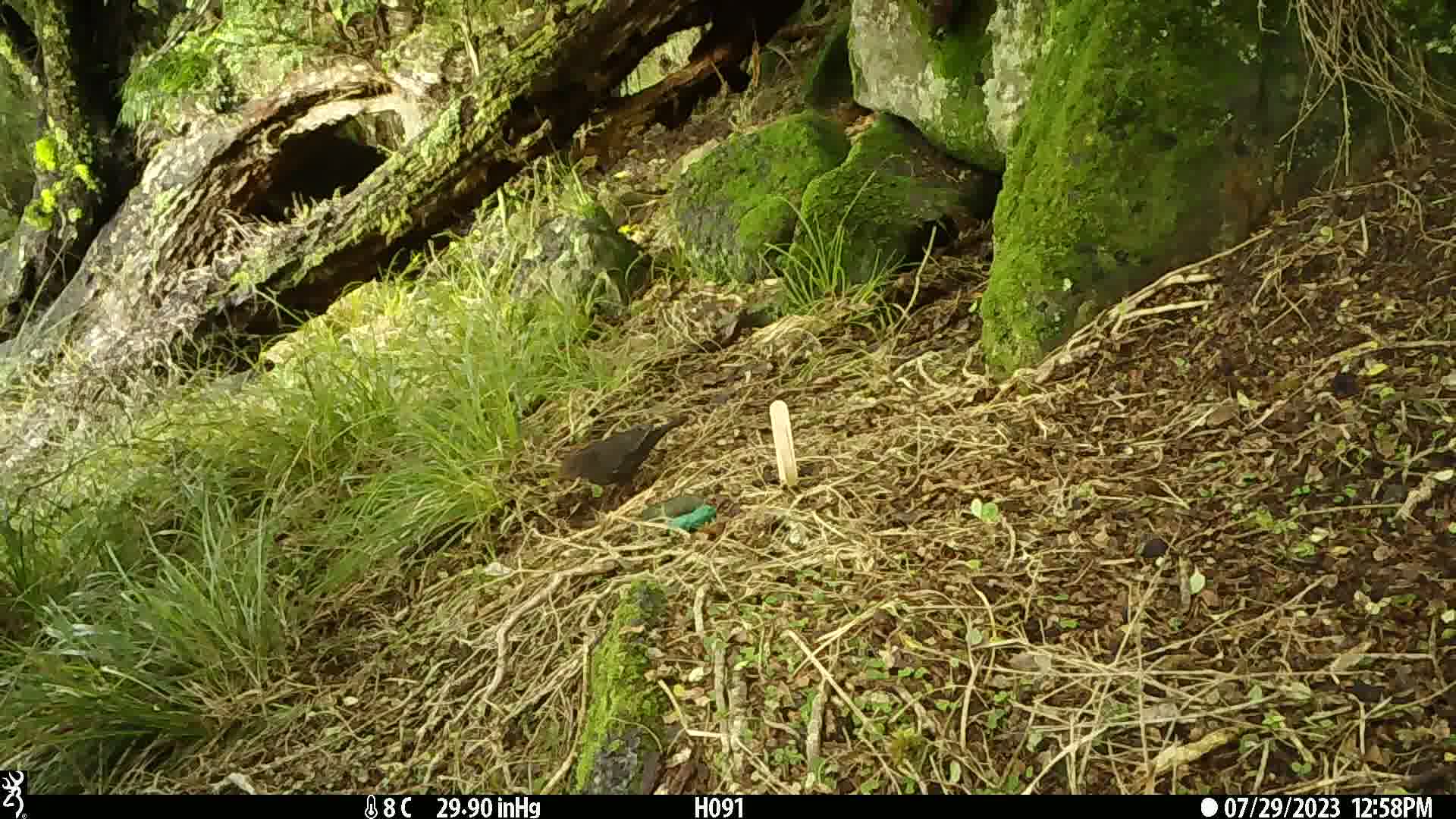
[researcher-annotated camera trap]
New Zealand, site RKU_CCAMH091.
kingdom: Animalia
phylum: Chordata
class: Aves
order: Passeriformes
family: Turdidae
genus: Turdus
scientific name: Turdus merula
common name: eurasian blackbird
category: blackbird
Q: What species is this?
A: Blackbird (eurasian blackbird) (Turdus merula).